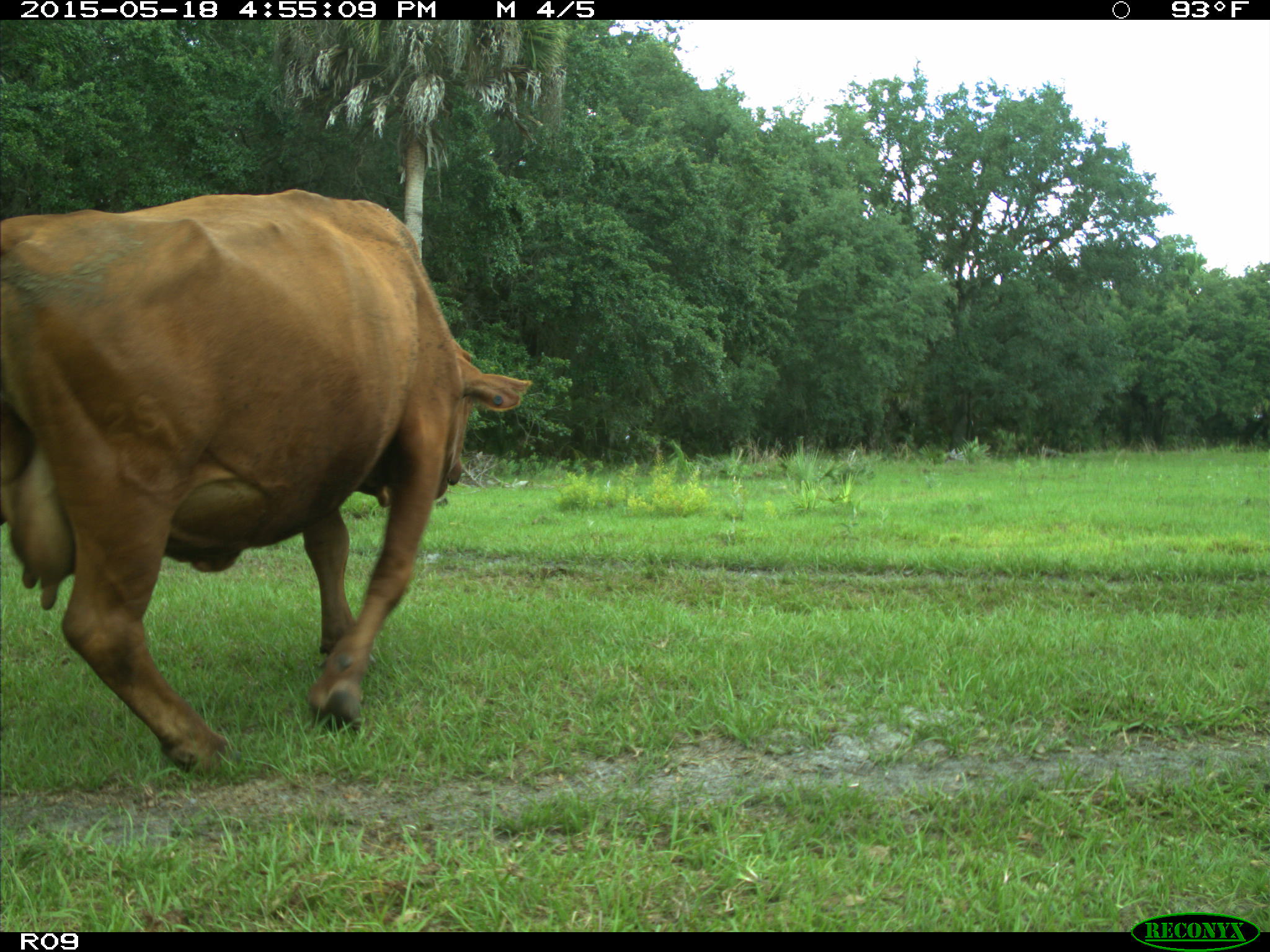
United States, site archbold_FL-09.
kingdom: Animalia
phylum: Chordata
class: Mammalia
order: Artiodactyla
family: Bovidae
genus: Bos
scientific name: Bos taurus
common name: domestic cow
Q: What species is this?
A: Bos taurus (domestic cow).